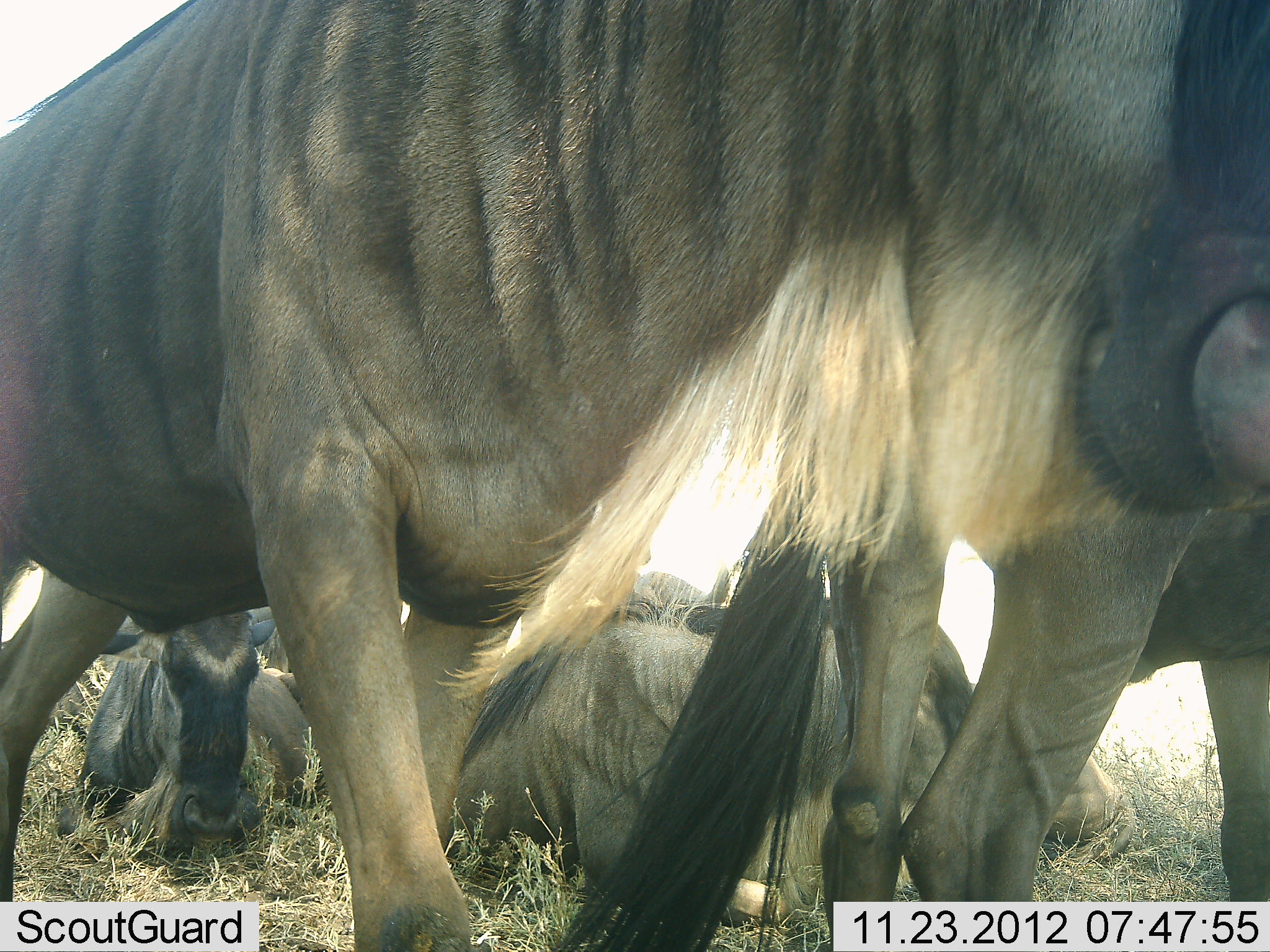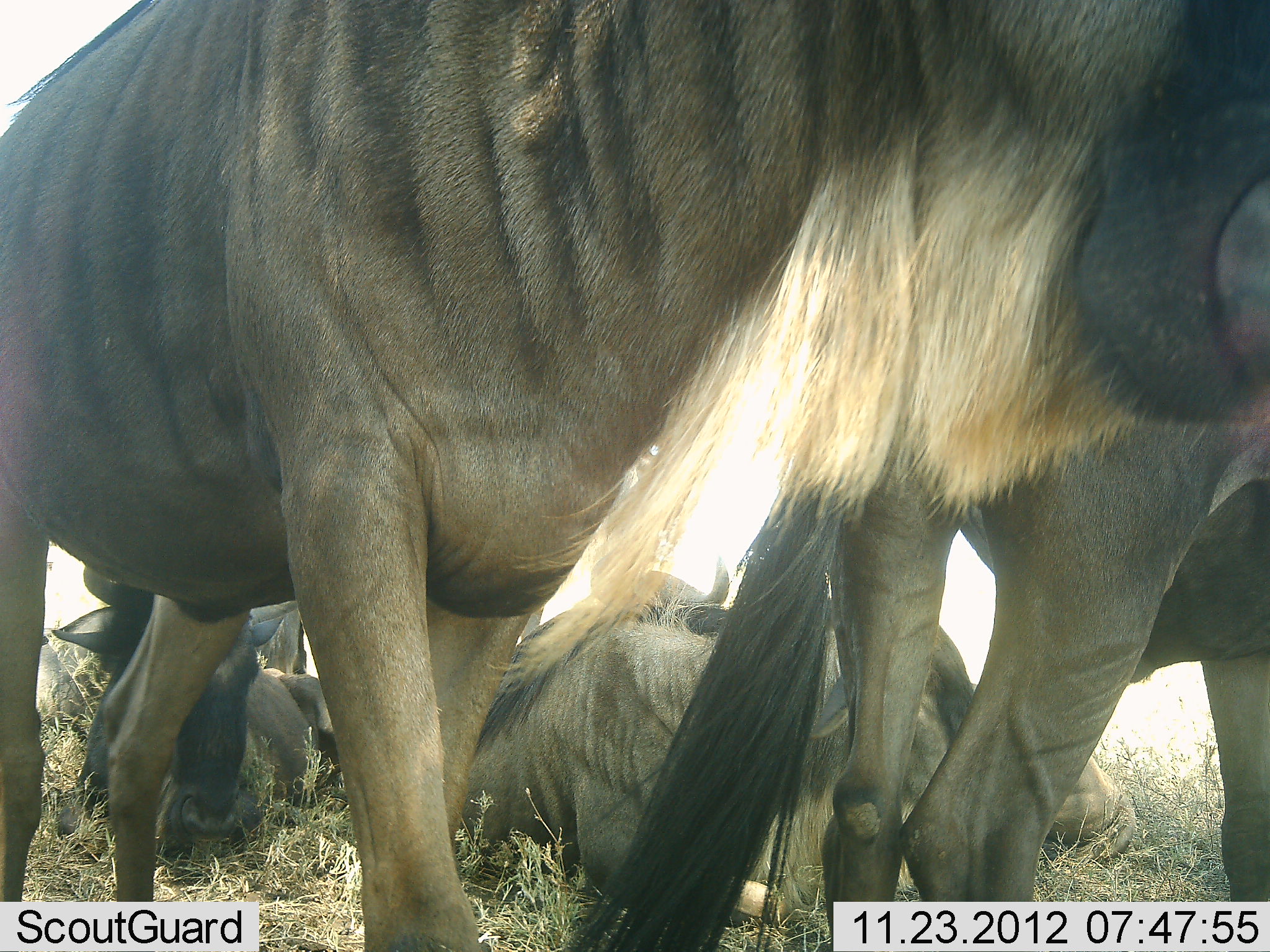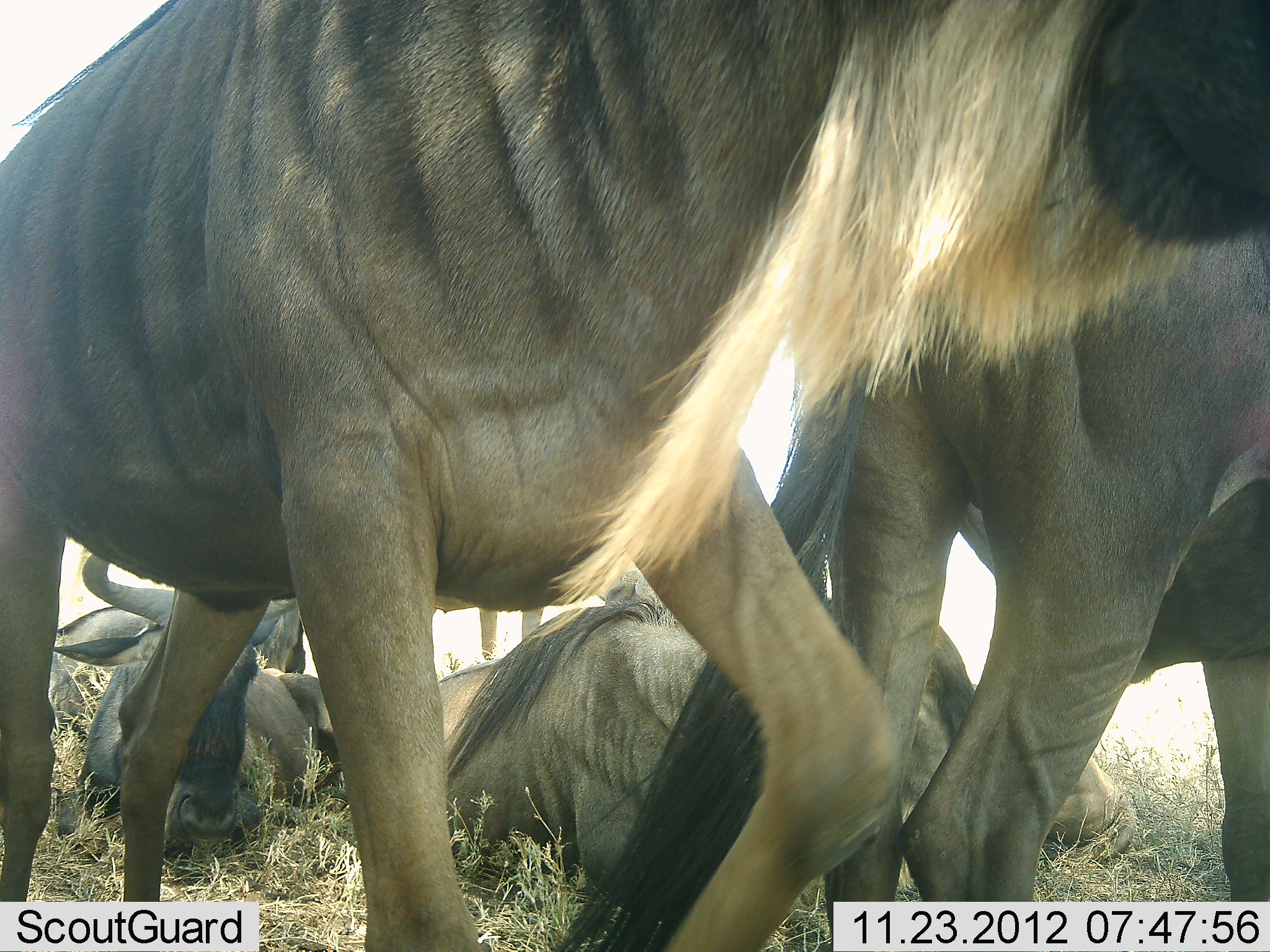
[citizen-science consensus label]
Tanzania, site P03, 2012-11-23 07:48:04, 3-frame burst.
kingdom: Animalia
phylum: Chordata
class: Mammalia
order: Artiodactyla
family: Bovidae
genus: Connochaetes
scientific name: Connochaetes taurinus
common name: blue wildebeest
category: wildebeest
Wildebeest (blue wildebeest) (Connochaetes taurinus), count 5. Behavior (volunteer vote fractions): standing 80%, resting 90%, moving 10%, interacting 0%. Young present (vote fraction): 0%. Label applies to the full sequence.